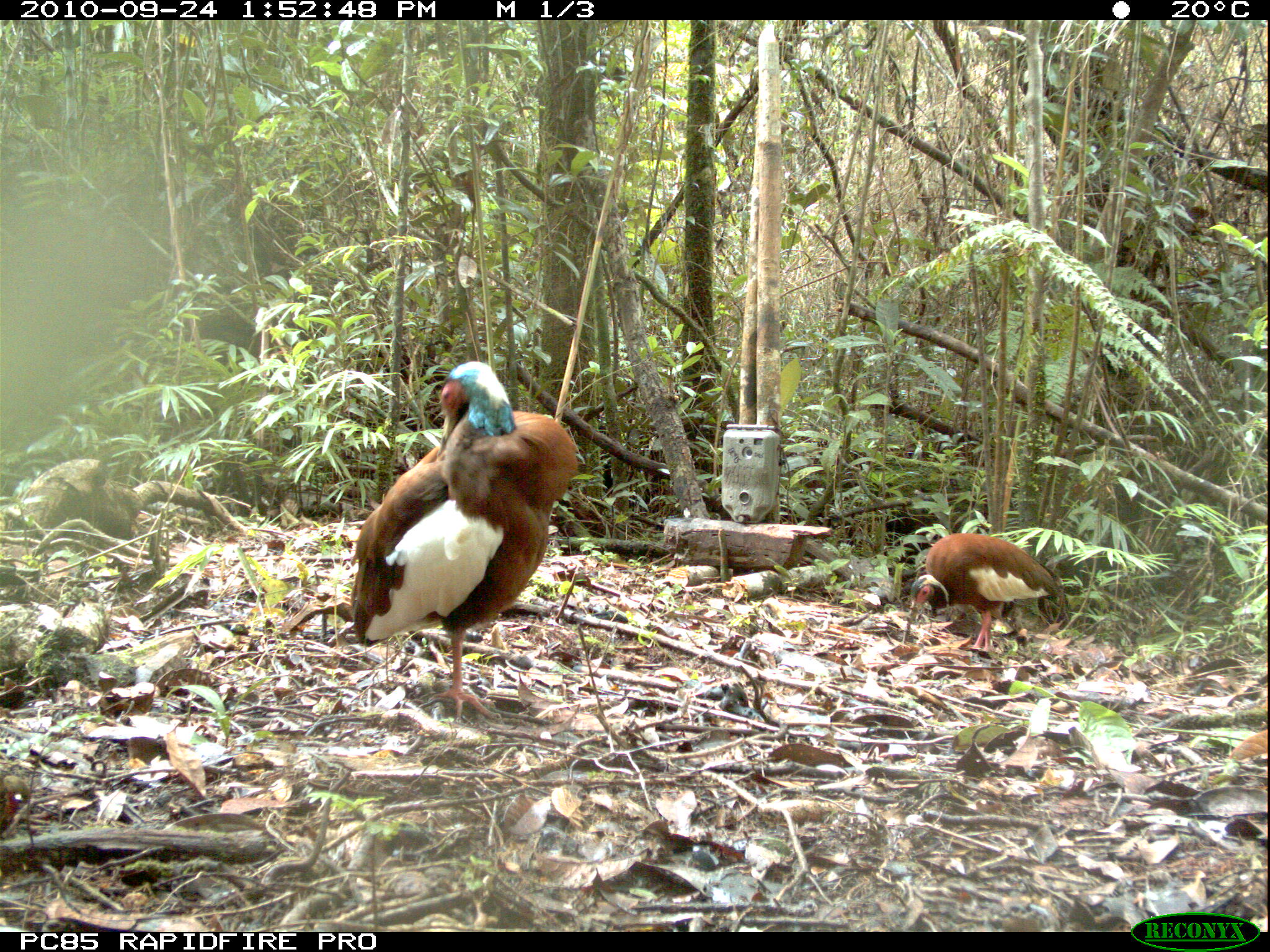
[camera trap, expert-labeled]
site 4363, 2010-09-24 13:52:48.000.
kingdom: Animalia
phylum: Chordata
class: Aves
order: Pelecaniformes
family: Threskiornithidae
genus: Lophotibis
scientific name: Lophotibis cristata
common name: madagascar ibis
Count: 1.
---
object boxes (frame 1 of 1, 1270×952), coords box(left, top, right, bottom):
lophotibis cristata: box(345, 359, 582, 724); box(904, 528, 1068, 653)